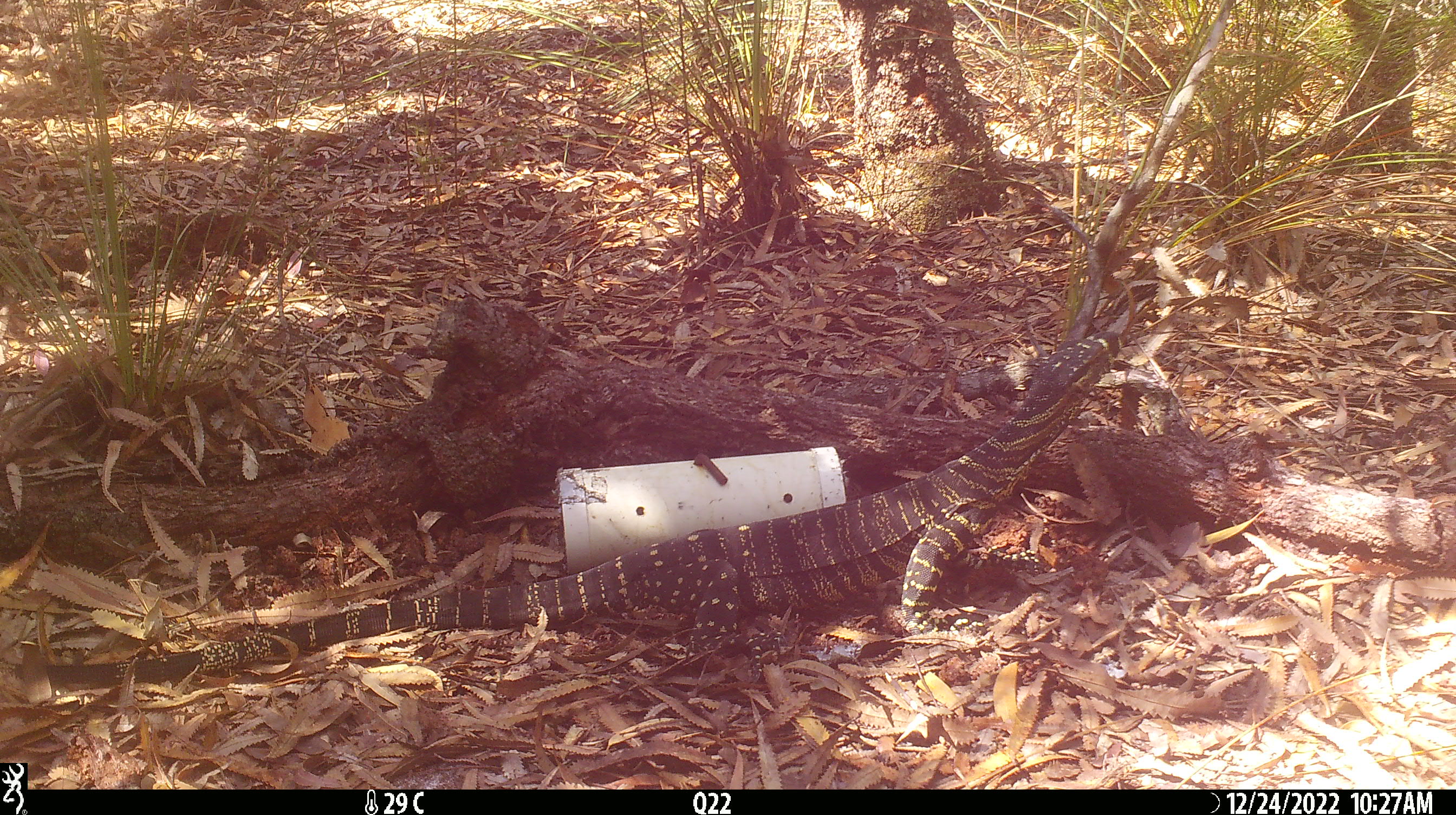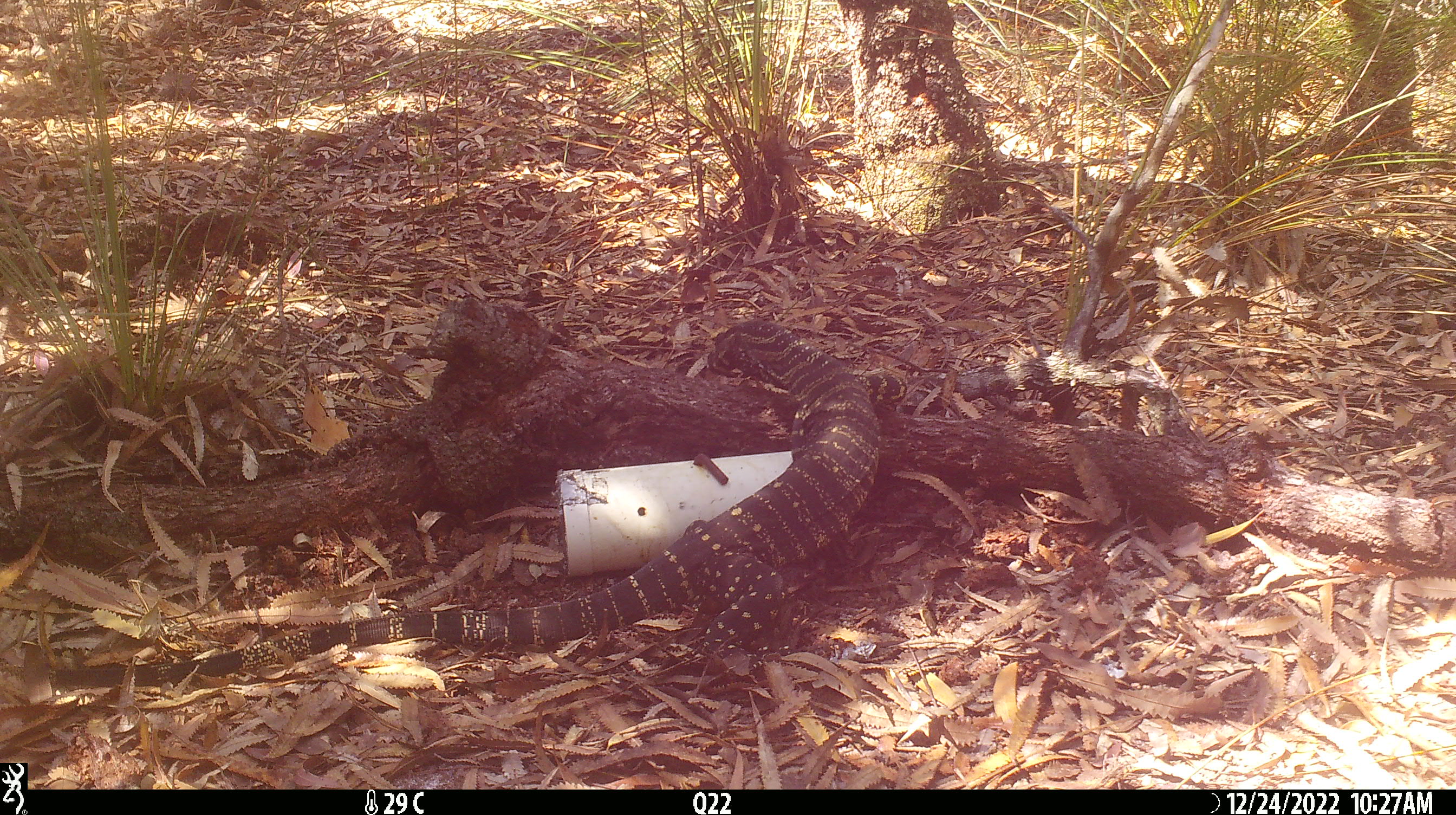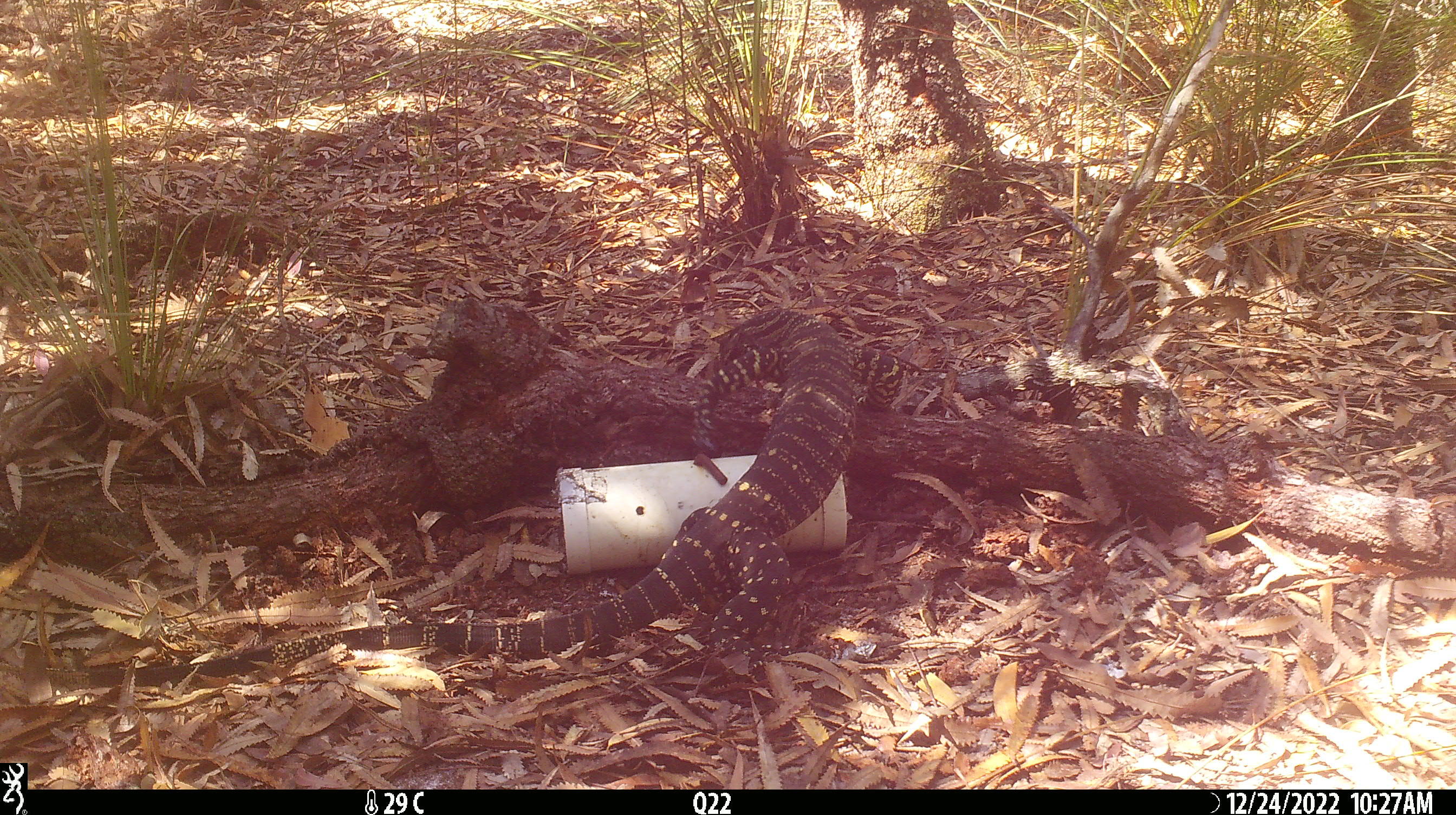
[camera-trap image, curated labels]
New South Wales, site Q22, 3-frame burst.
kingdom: Animalia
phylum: Chordata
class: Reptilia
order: Squamata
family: Varanidae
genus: Varanus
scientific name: Varanus varius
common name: lace monitor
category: goanna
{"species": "goanna (lace monitor) (Varanus varius)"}